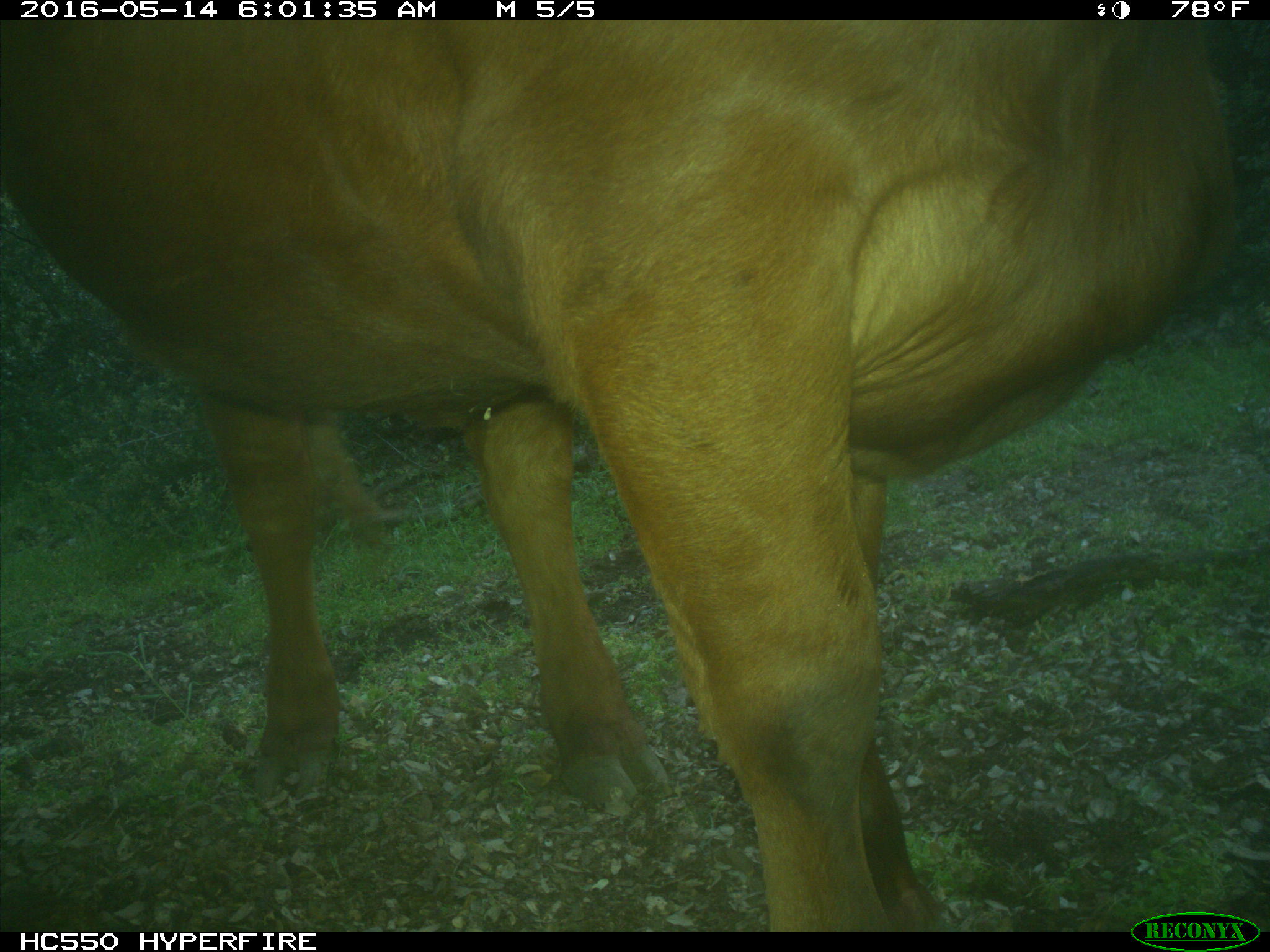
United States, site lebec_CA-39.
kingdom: Animalia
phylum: Chordata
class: Mammalia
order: Artiodactyla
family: Bovidae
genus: Bos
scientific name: Bos taurus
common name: domestic cow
Bos taurus (domestic cow).